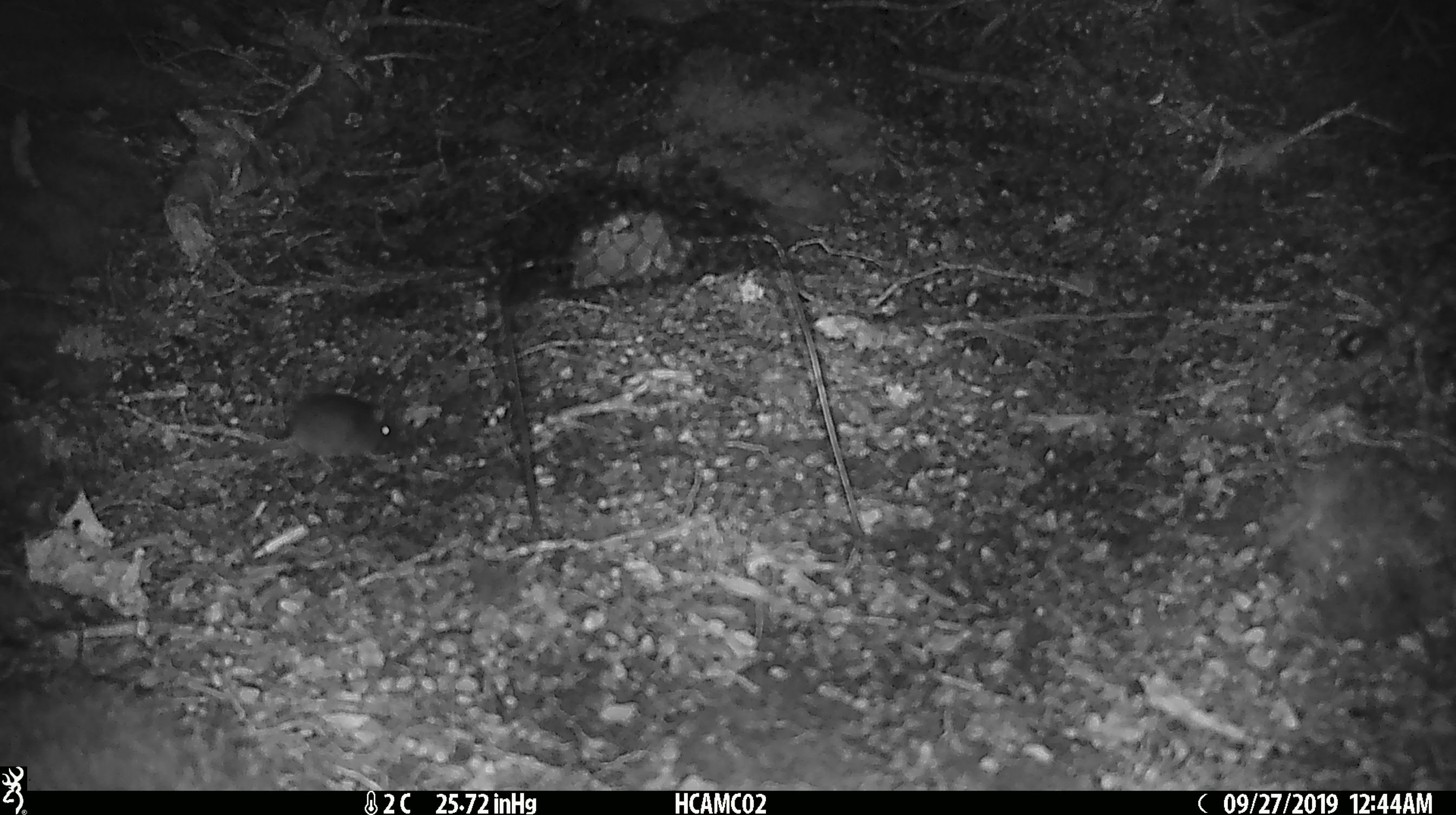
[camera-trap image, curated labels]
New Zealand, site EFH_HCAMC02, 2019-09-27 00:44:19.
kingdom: Animalia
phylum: Chordata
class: Mammalia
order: Rodentia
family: Muridae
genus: Mus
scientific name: Mus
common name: mouse